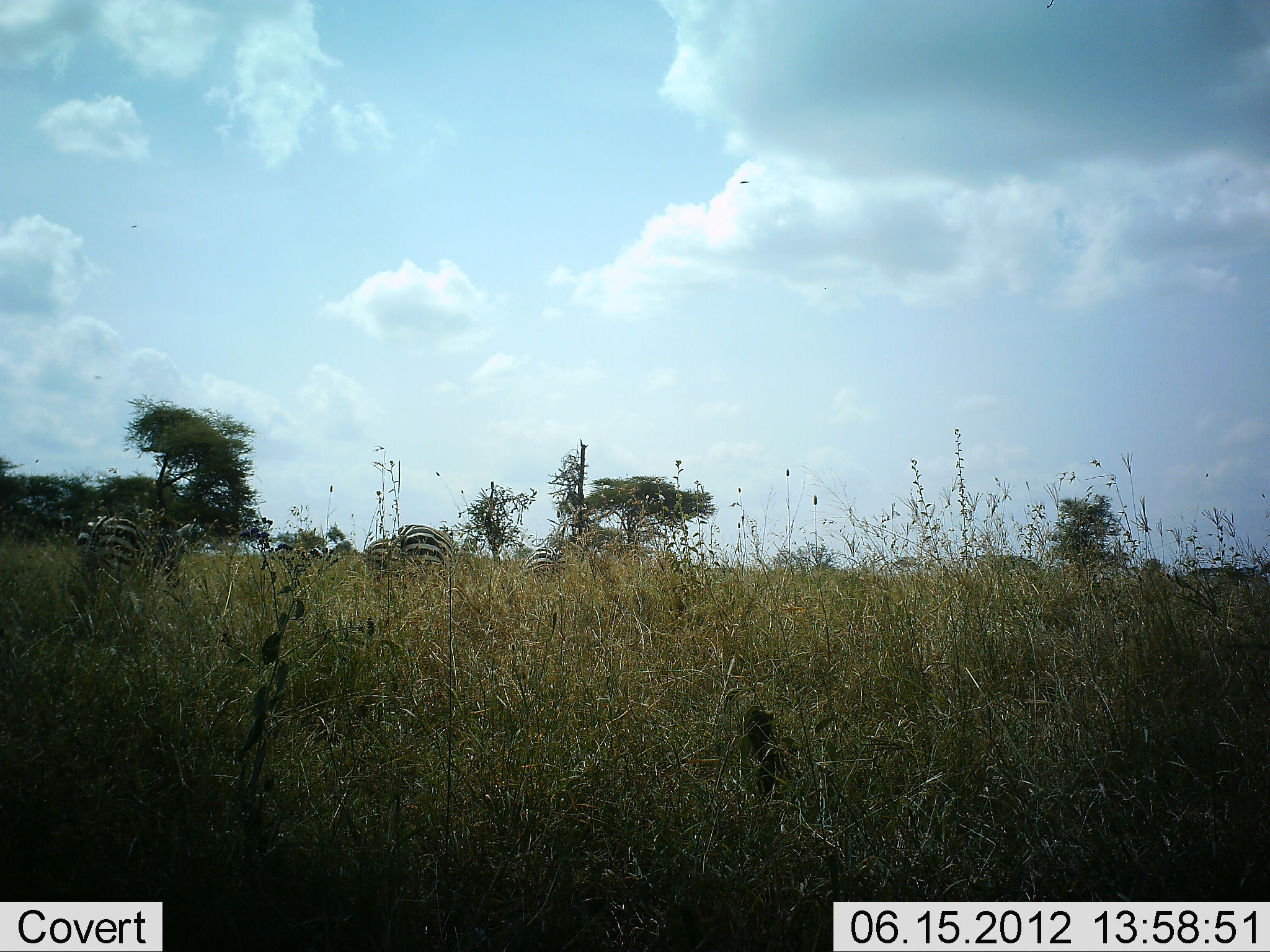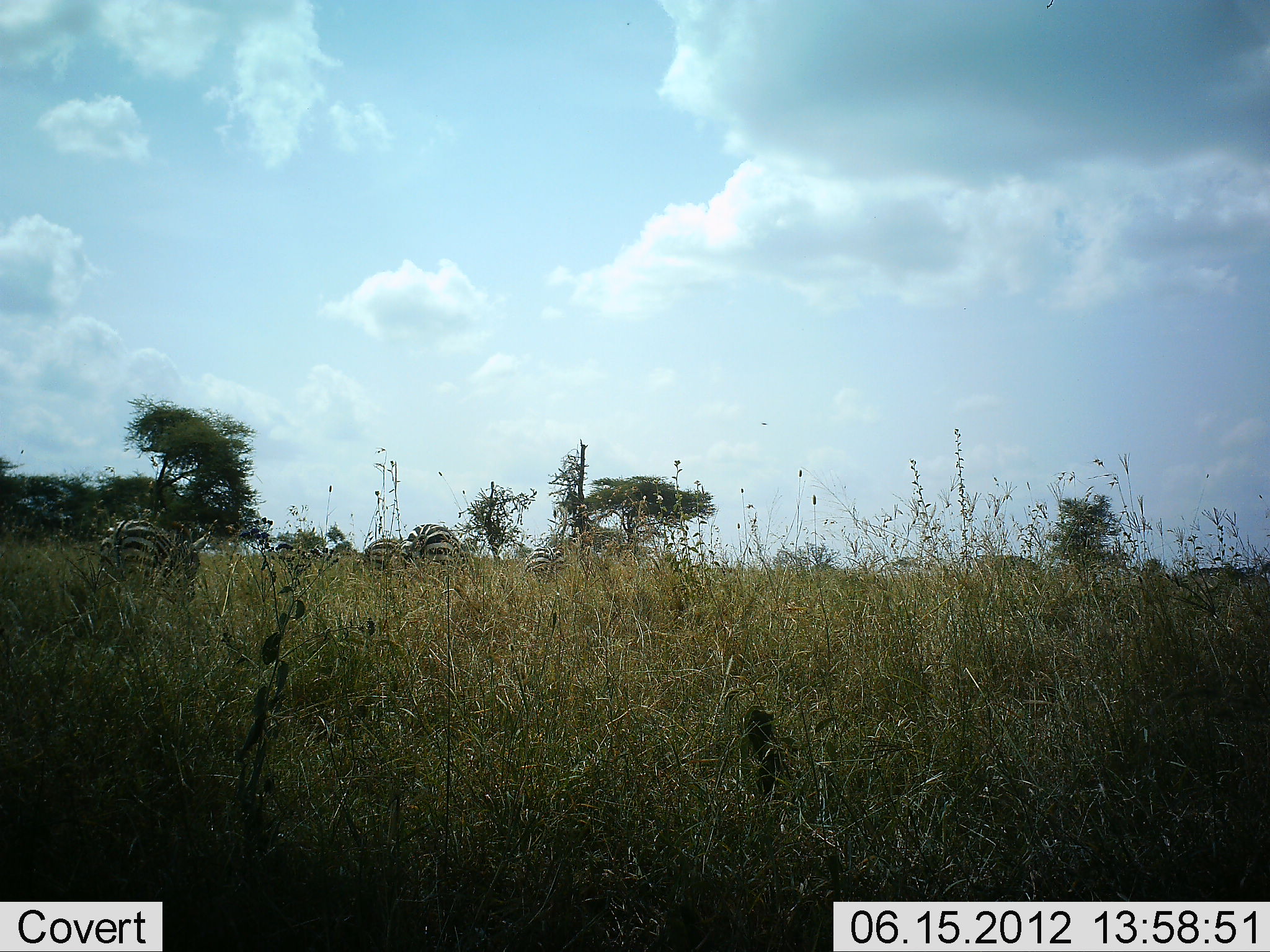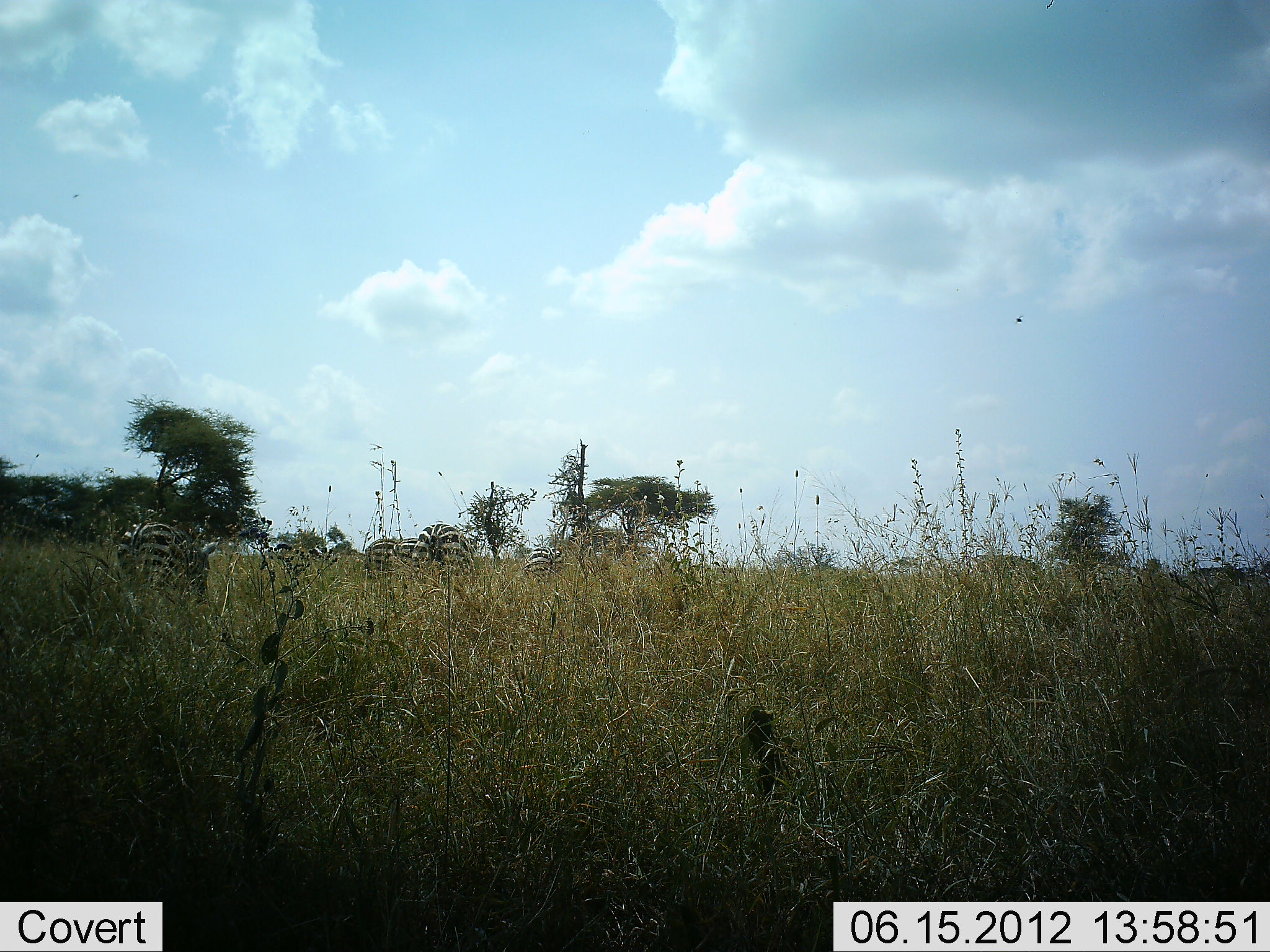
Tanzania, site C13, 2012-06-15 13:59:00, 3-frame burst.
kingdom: Animalia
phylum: Chordata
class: Mammalia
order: Perissodactyla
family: Equidae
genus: Equus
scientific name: Equus quagga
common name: plains zebra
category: zebra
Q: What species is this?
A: Zebra (plains zebra) (Equus quagga).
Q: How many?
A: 5.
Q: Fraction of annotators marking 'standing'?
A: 30%.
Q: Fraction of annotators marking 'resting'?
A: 0%.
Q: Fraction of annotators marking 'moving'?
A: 70%.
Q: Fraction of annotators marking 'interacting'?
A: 0%.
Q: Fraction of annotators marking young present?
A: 0%.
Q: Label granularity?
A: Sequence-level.